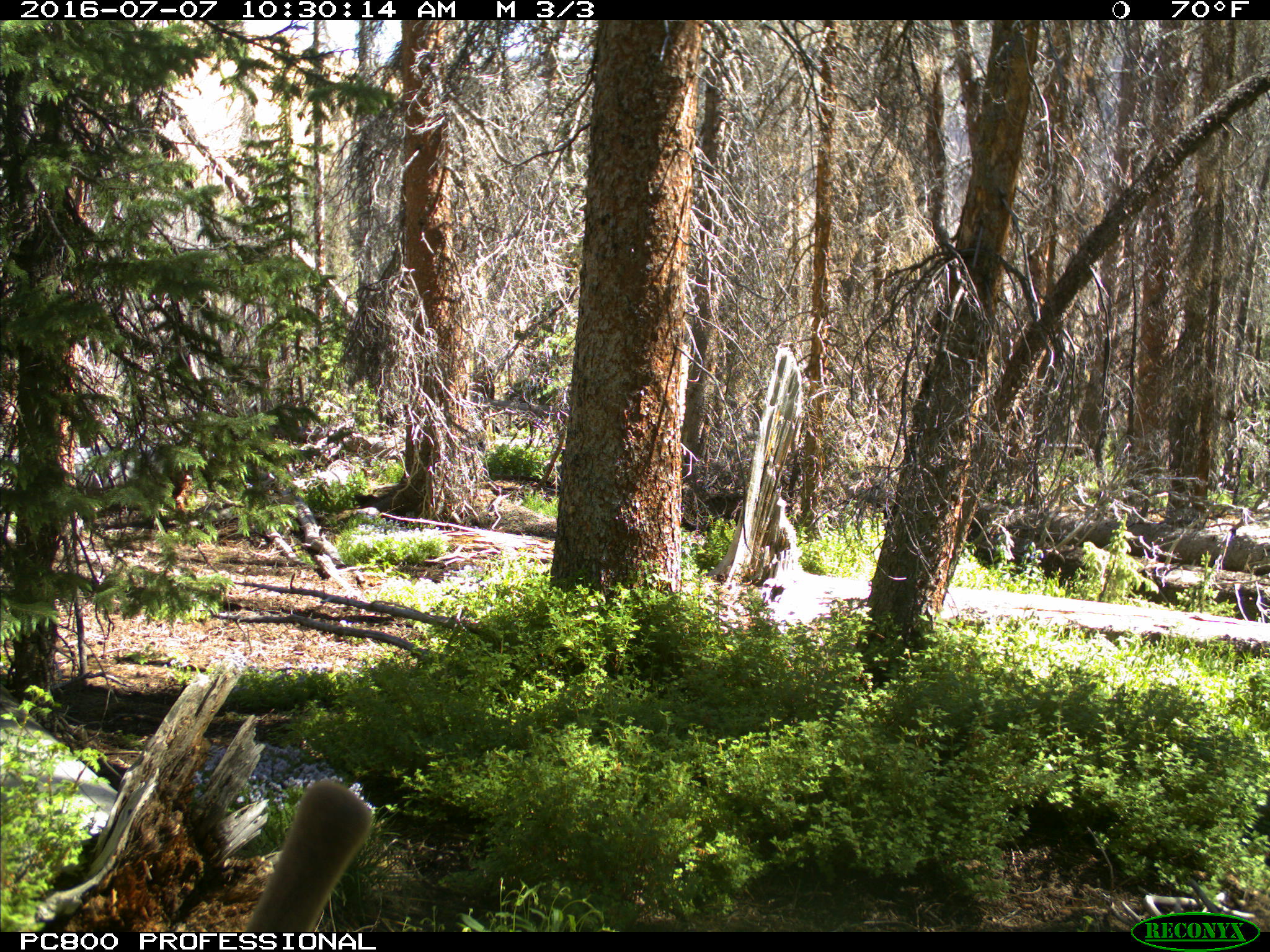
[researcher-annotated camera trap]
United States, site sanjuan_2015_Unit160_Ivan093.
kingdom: Animalia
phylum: Chordata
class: Mammalia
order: Artiodactyla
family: Cervidae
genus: Cervus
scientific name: Cervus elaphus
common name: red deer